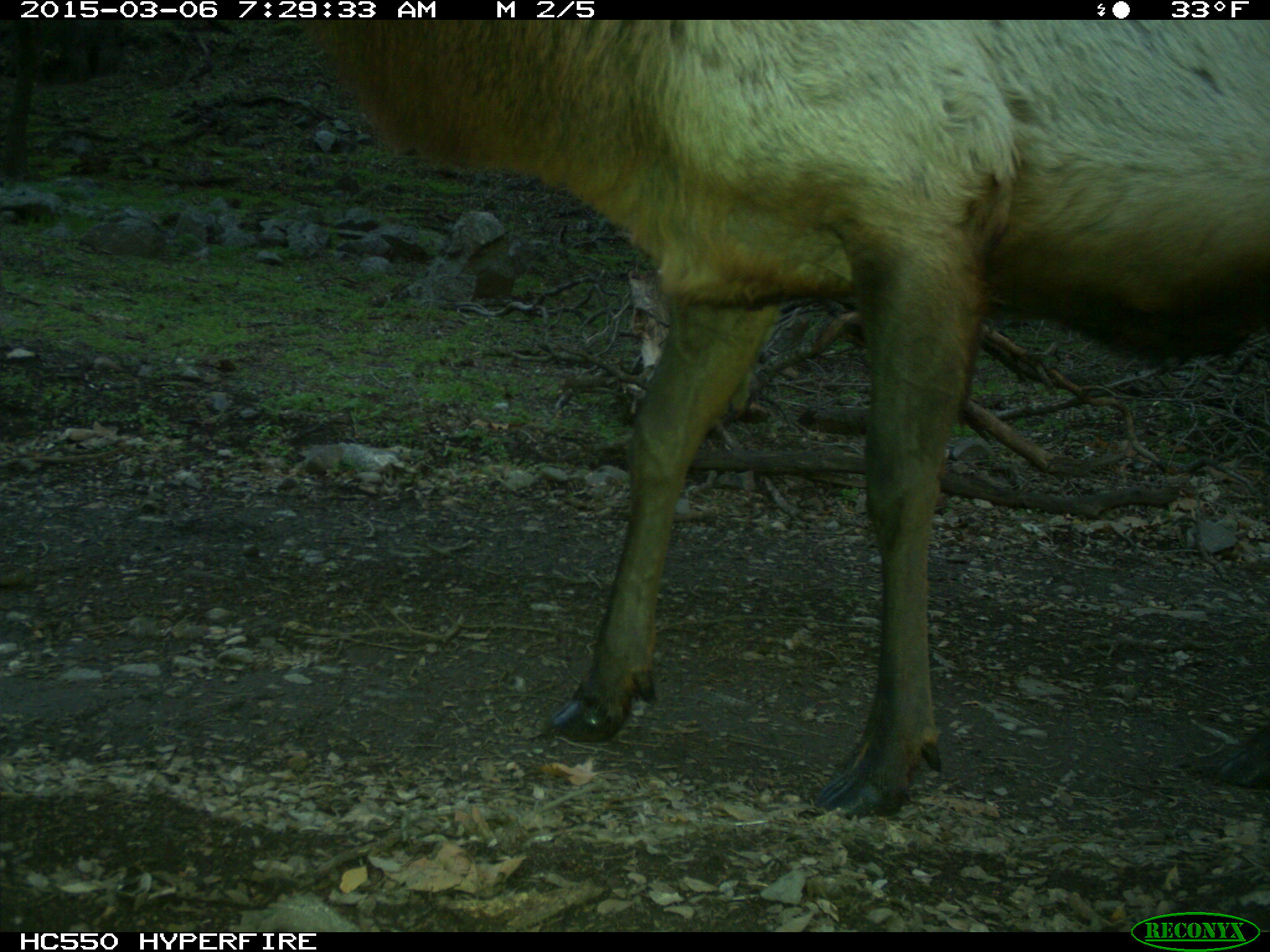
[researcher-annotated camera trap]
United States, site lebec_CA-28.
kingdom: Animalia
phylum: Chordata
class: Mammalia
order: Artiodactyla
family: Cervidae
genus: Cervus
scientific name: Cervus canadensis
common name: elk